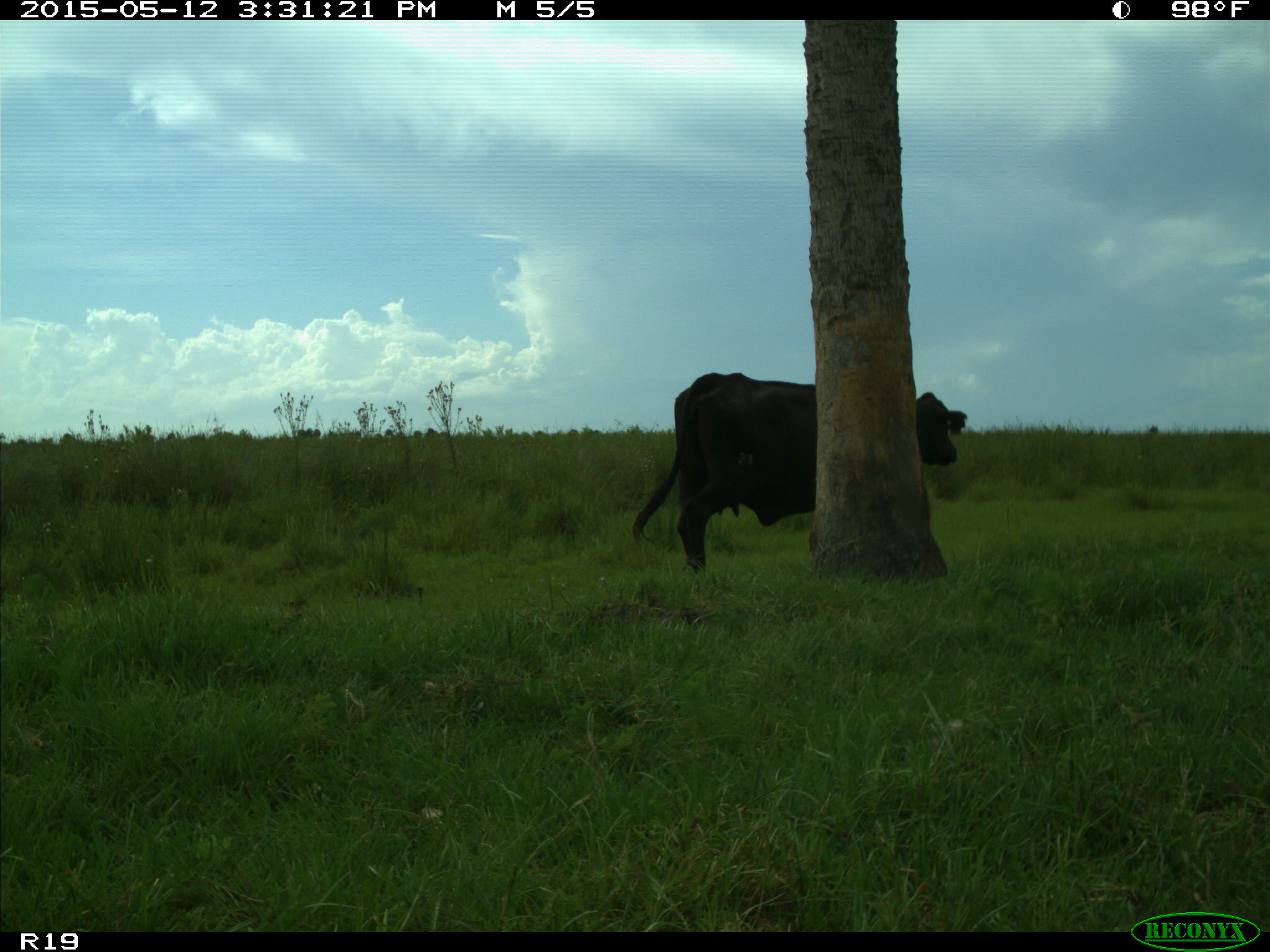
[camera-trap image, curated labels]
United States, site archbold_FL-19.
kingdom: Animalia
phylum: Chordata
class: Mammalia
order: Artiodactyla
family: Bovidae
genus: Bos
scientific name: Bos taurus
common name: domestic cow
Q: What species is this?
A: Bos taurus (domestic cow).